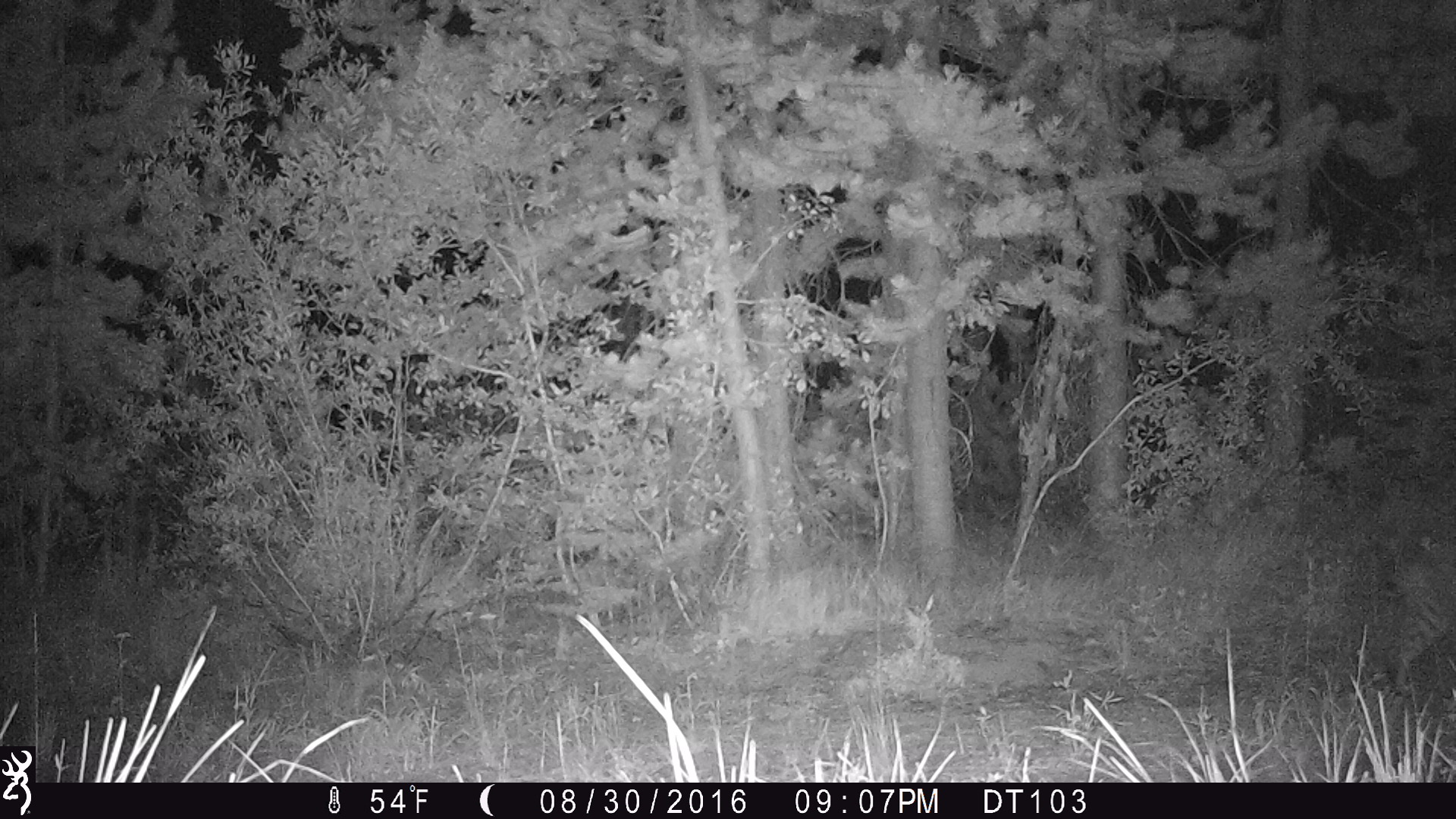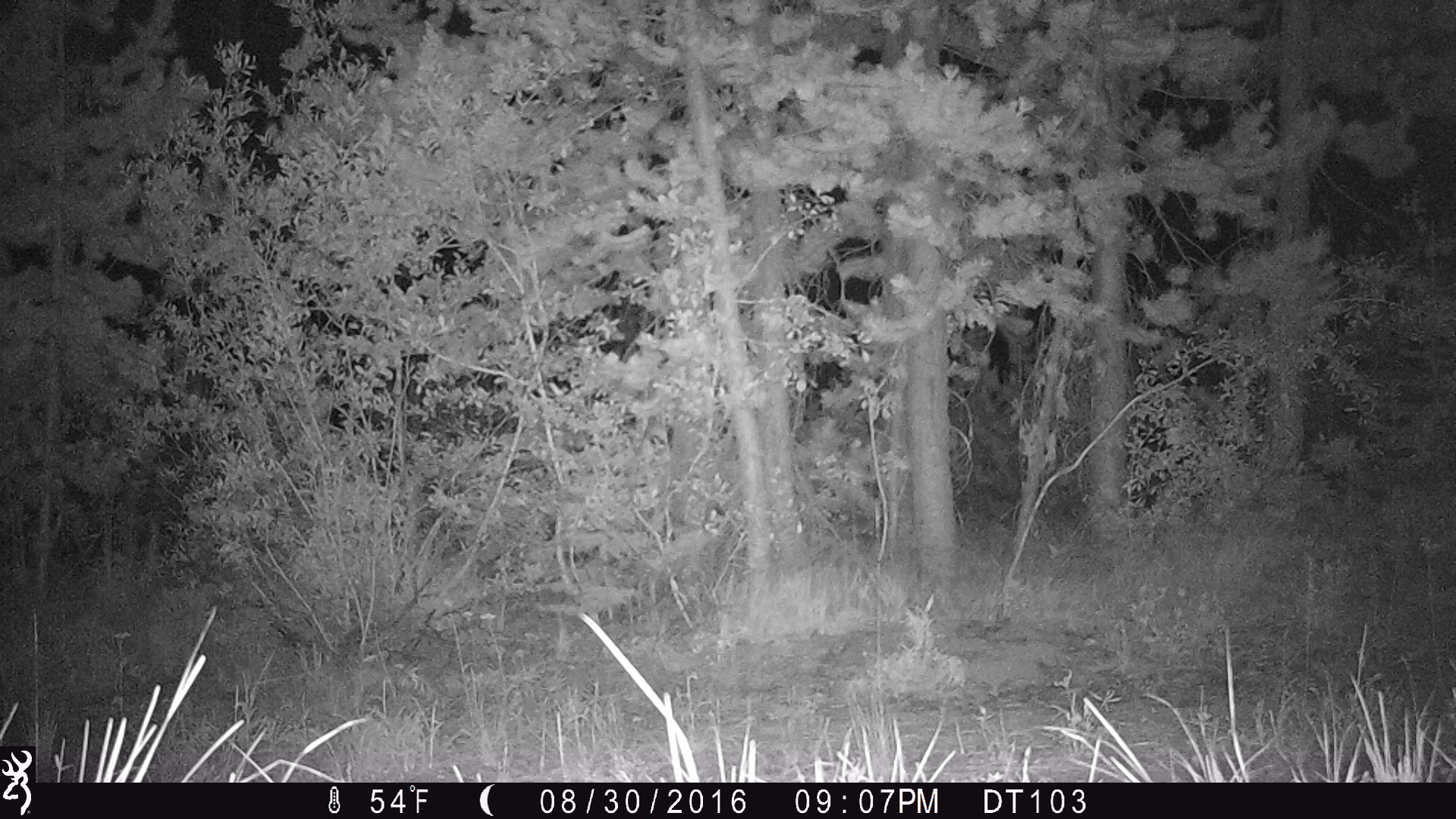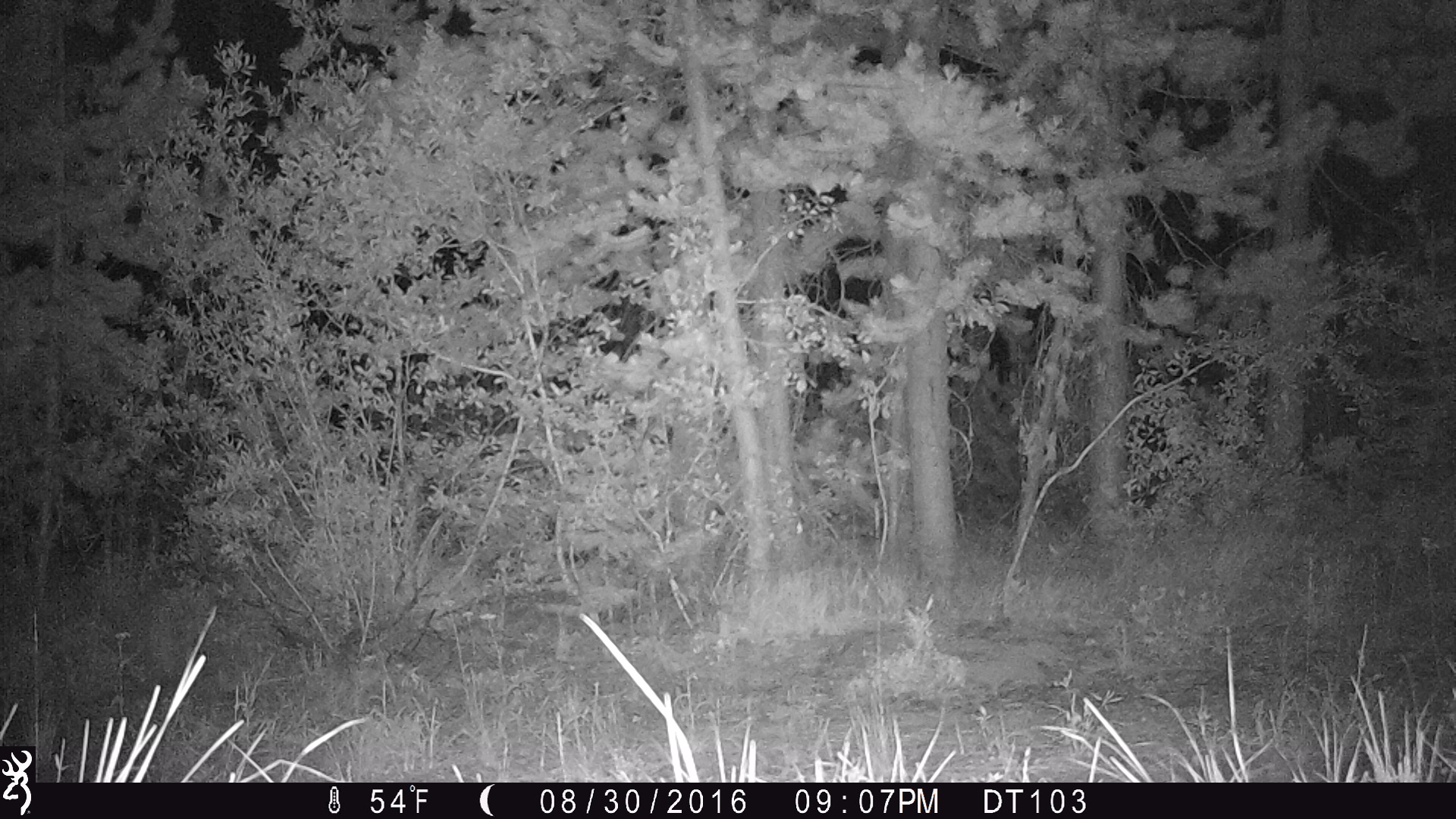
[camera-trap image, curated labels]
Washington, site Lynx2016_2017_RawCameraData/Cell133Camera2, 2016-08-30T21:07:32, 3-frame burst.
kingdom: Animalia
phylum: Chordata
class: Mammalia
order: Carnivora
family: Felidae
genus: Lynx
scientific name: Lynx rufus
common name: bobcat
Lynx rufus (bobcat). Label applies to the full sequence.